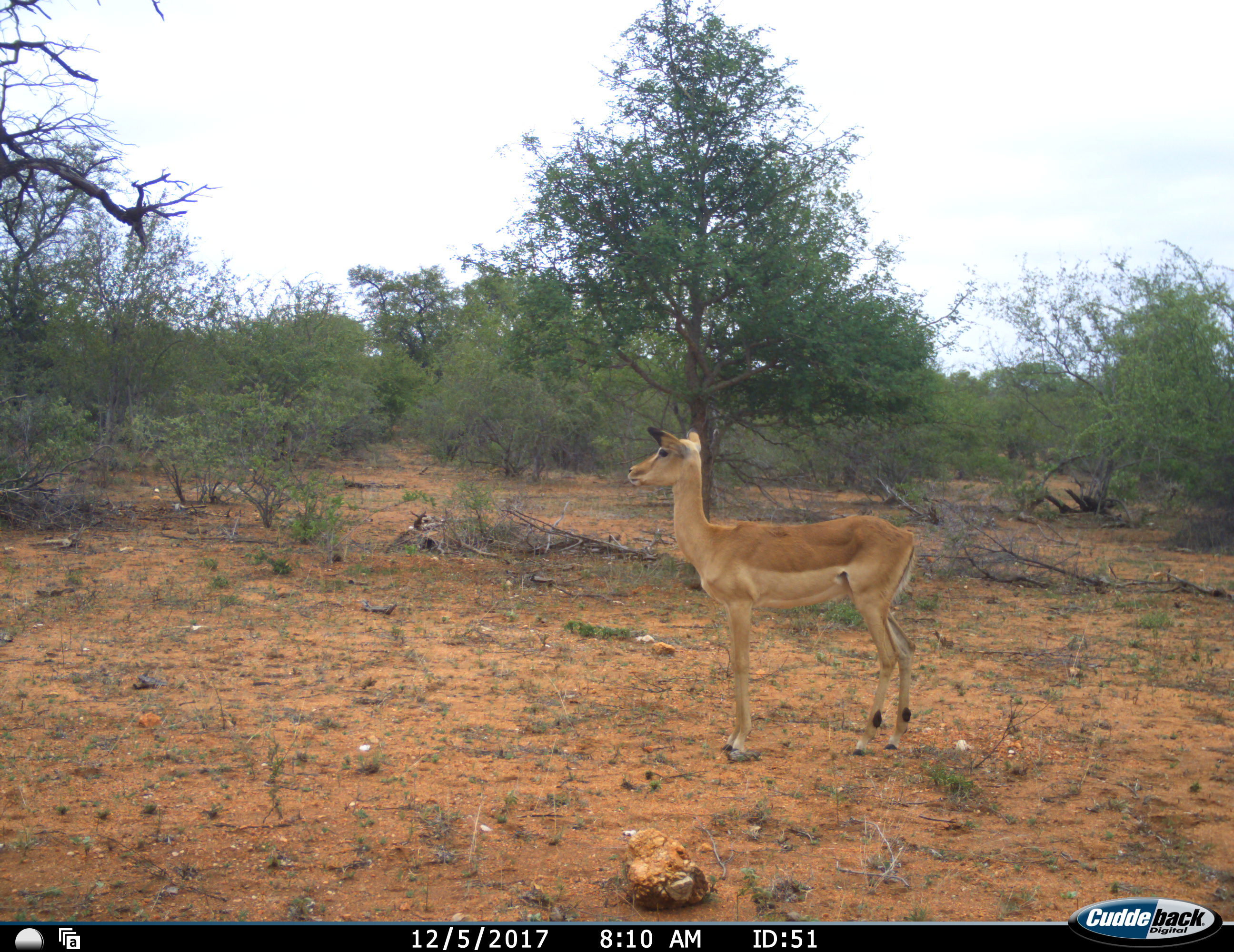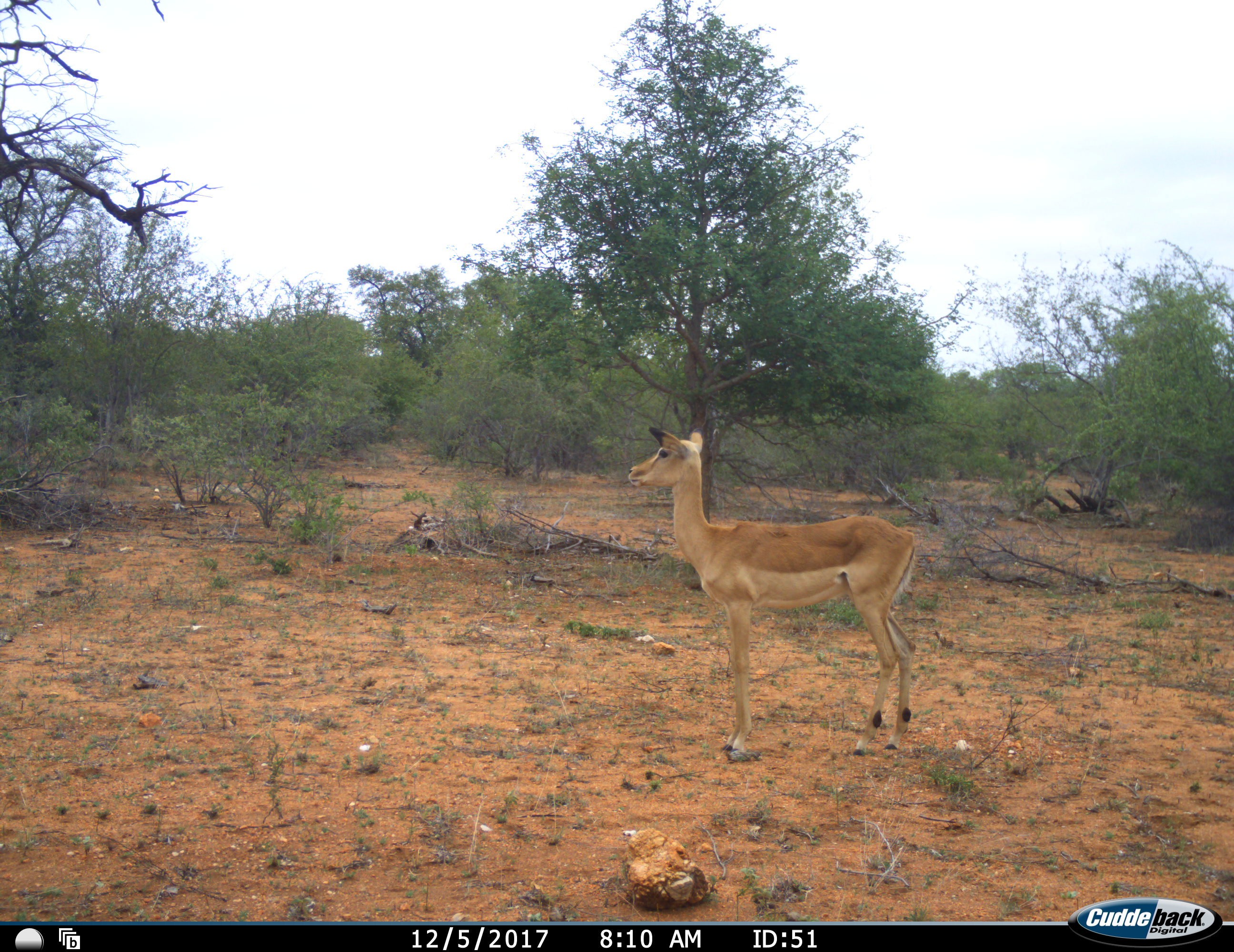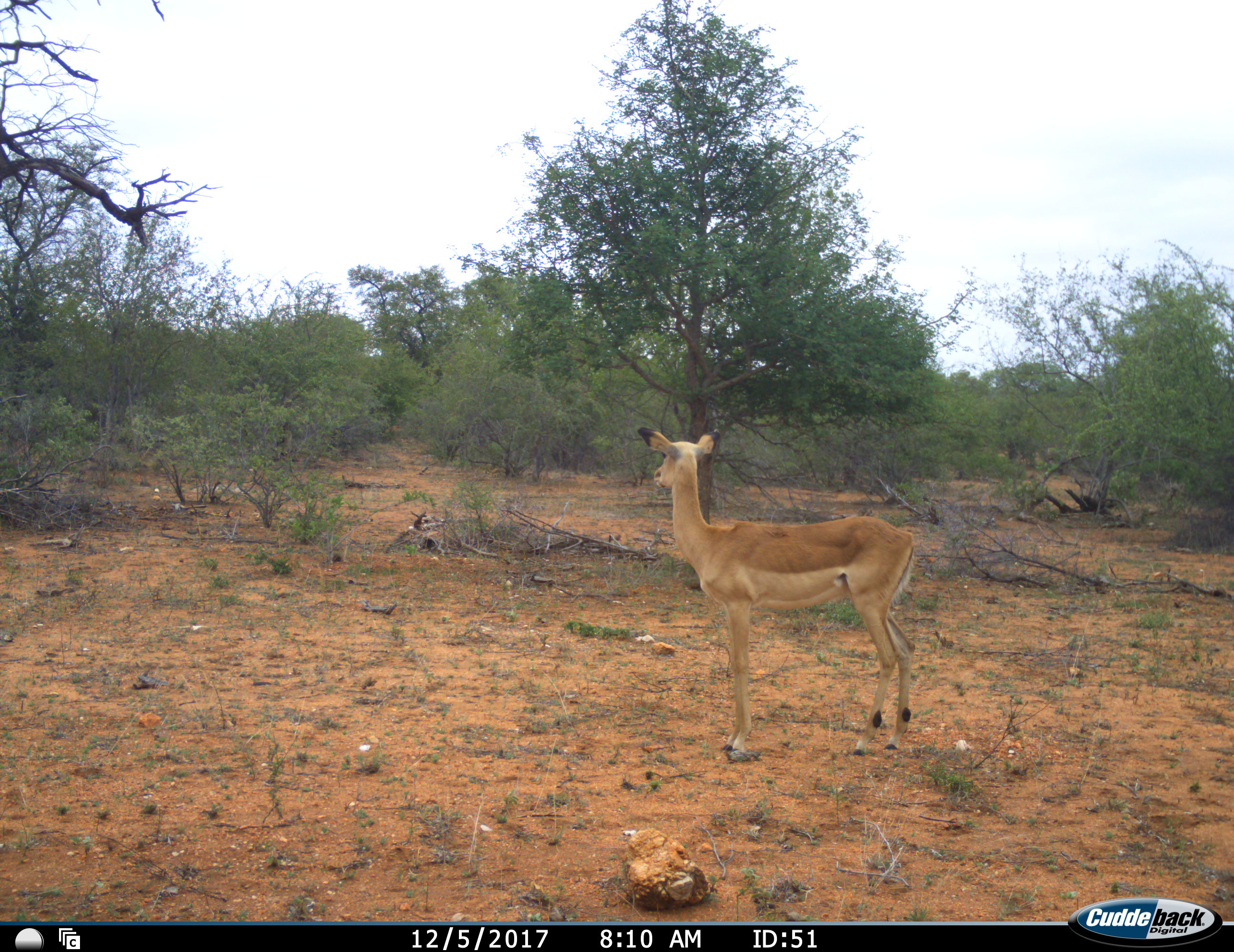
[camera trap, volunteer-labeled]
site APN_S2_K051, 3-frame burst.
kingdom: Animalia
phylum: Chordata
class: Mammalia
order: Artiodactyla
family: Bovidae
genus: Aepyceros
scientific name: Aepyceros melampus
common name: impala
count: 1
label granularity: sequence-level